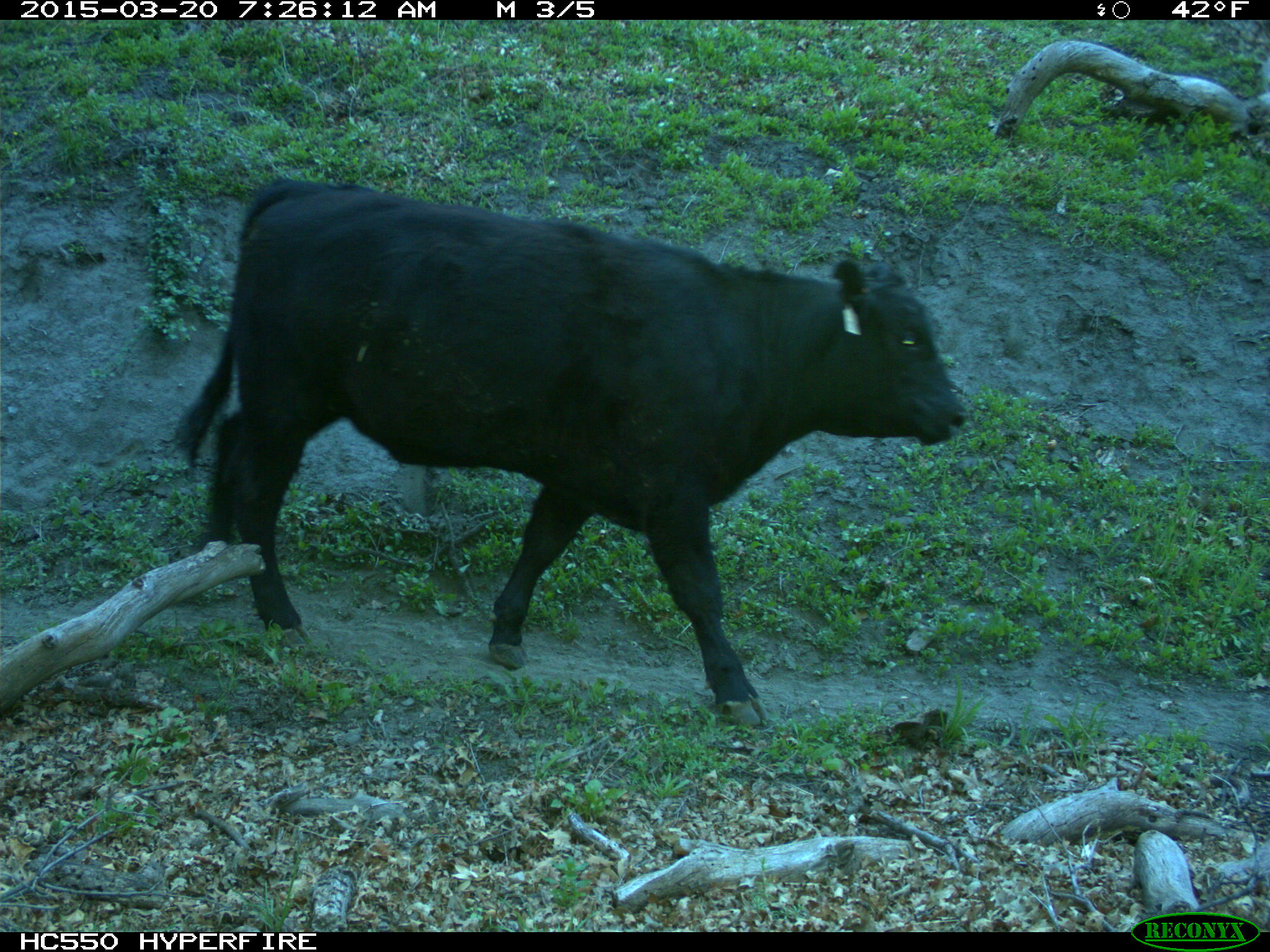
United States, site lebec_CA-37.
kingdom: Animalia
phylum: Chordata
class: Mammalia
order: Artiodactyla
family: Bovidae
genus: Bos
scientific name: Bos taurus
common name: domestic cow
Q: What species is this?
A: Bos taurus (domestic cow).